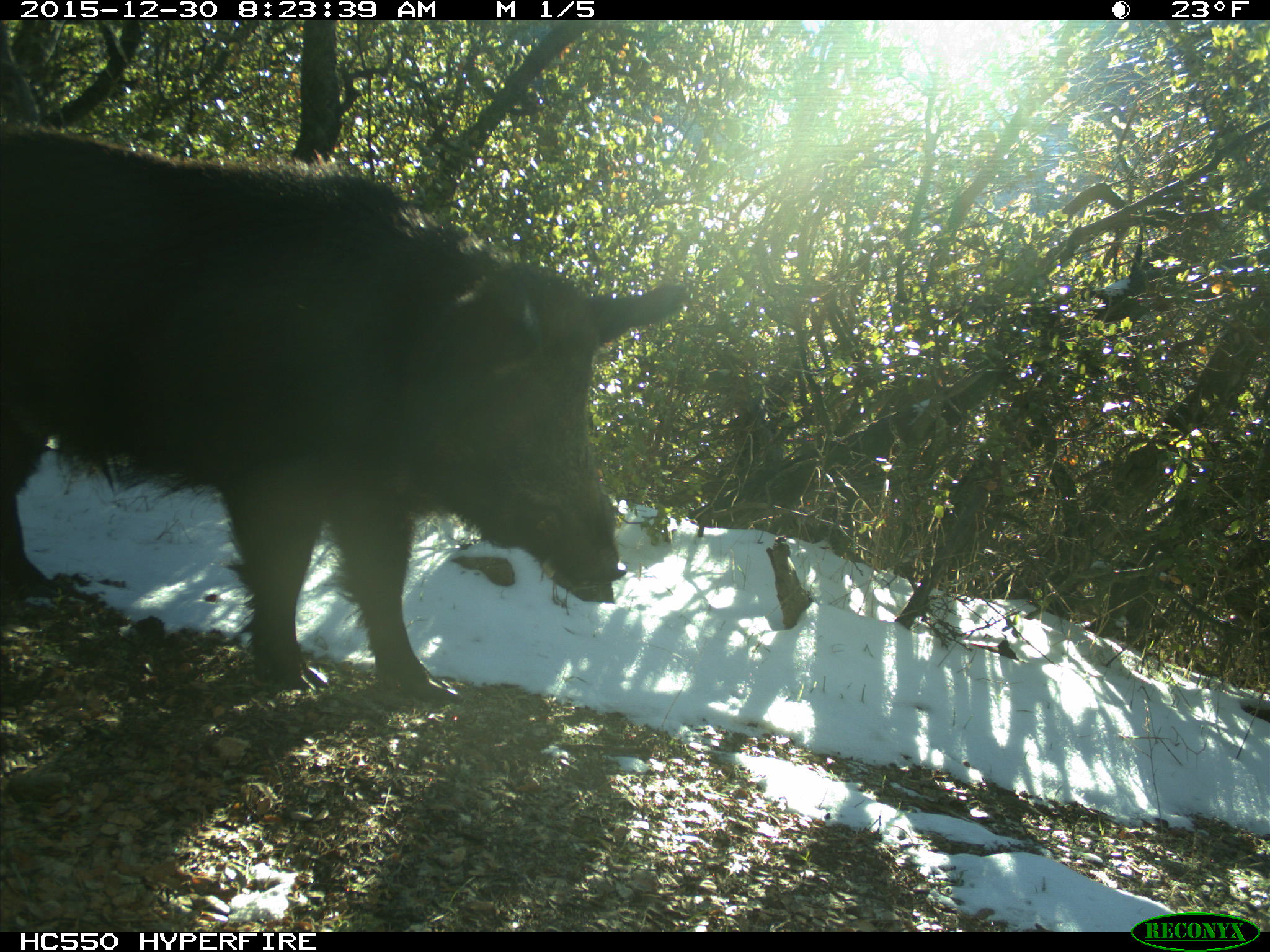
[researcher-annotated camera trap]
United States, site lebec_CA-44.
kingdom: Animalia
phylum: Chordata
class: Mammalia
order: Artiodactyla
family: Suidae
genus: Sus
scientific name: Sus scrofa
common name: wild boar